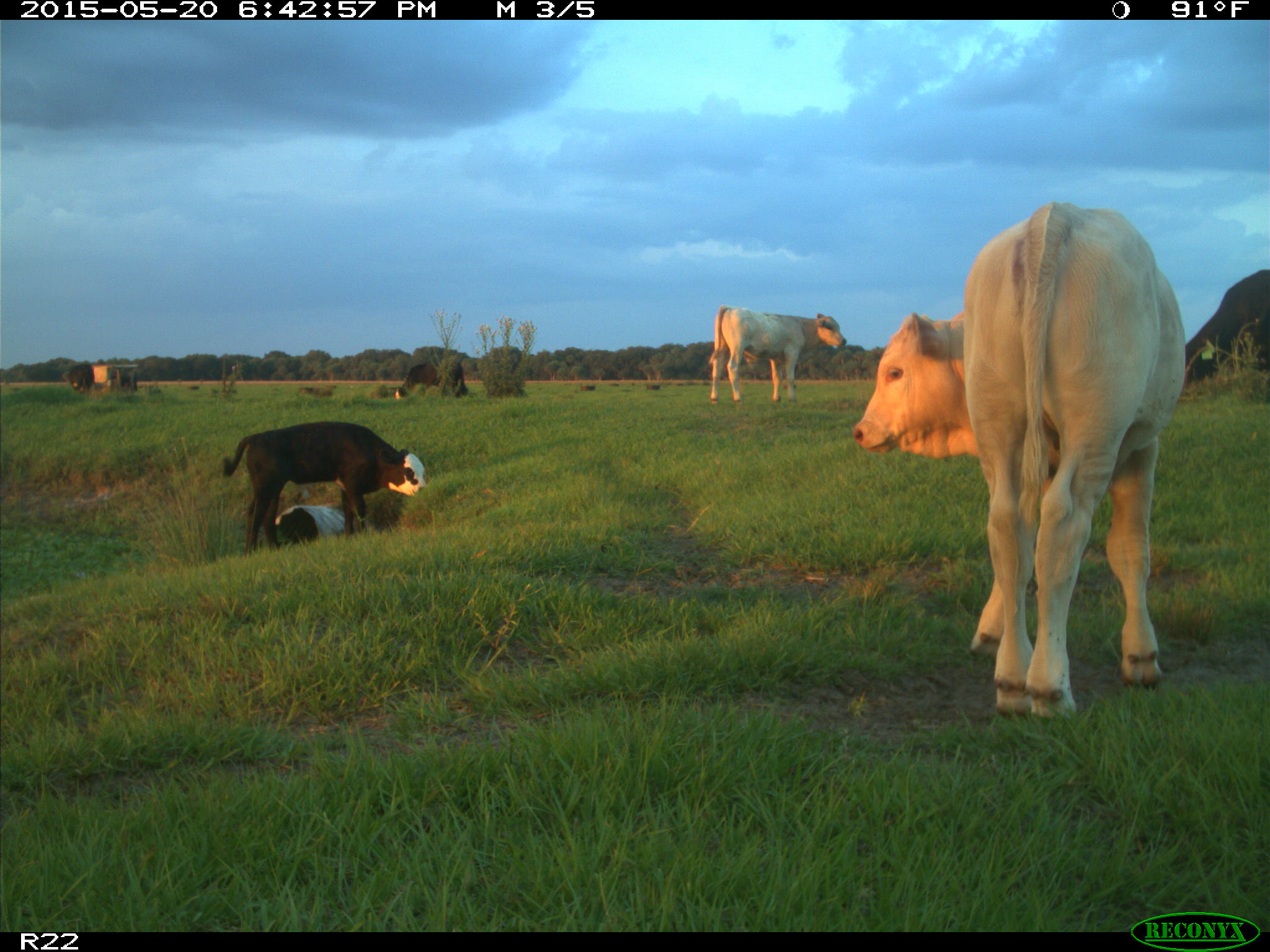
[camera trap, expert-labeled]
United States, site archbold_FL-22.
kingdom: Animalia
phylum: Chordata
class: Mammalia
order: Artiodactyla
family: Bovidae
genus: Bos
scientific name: Bos taurus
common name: domestic cow